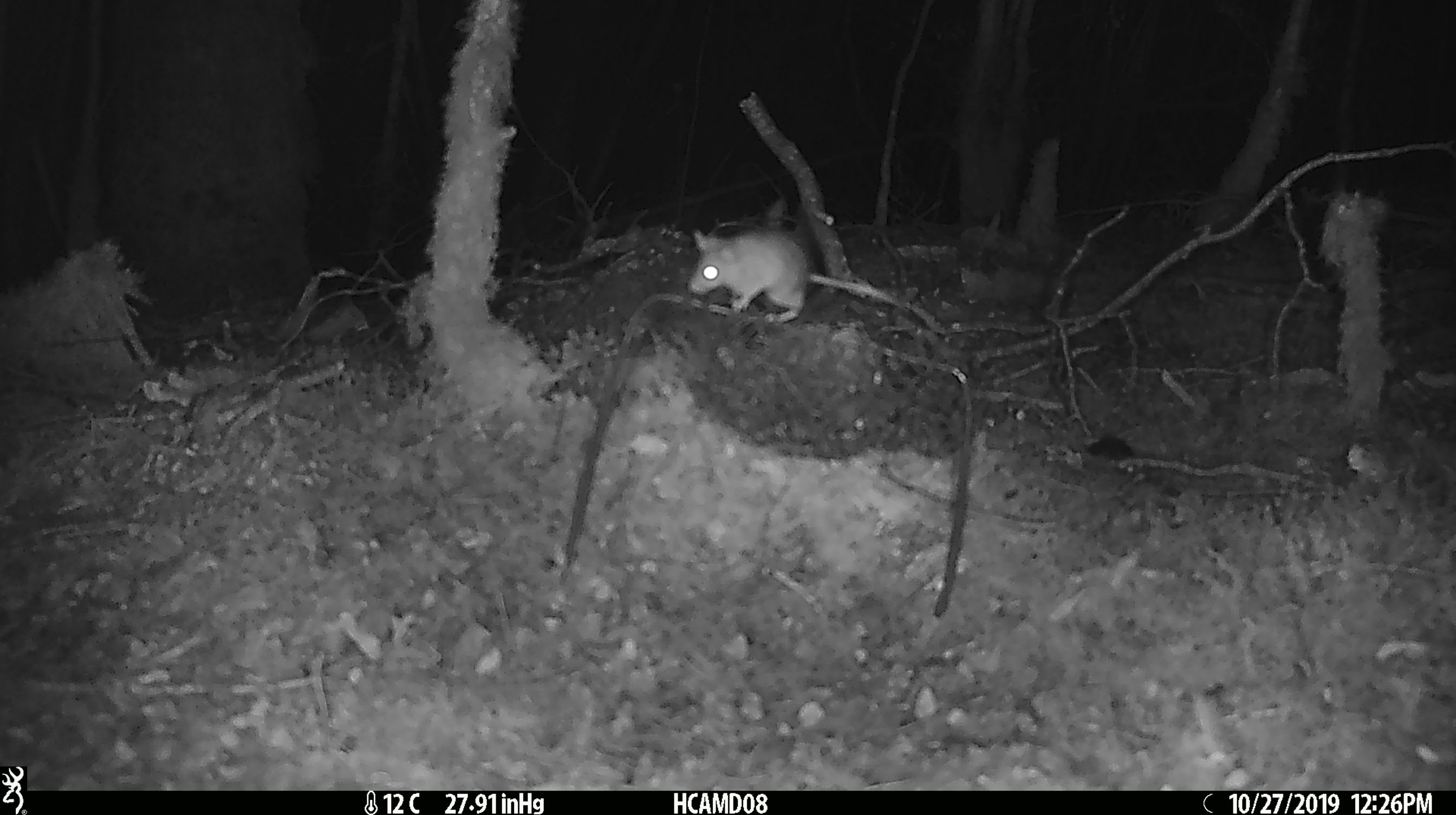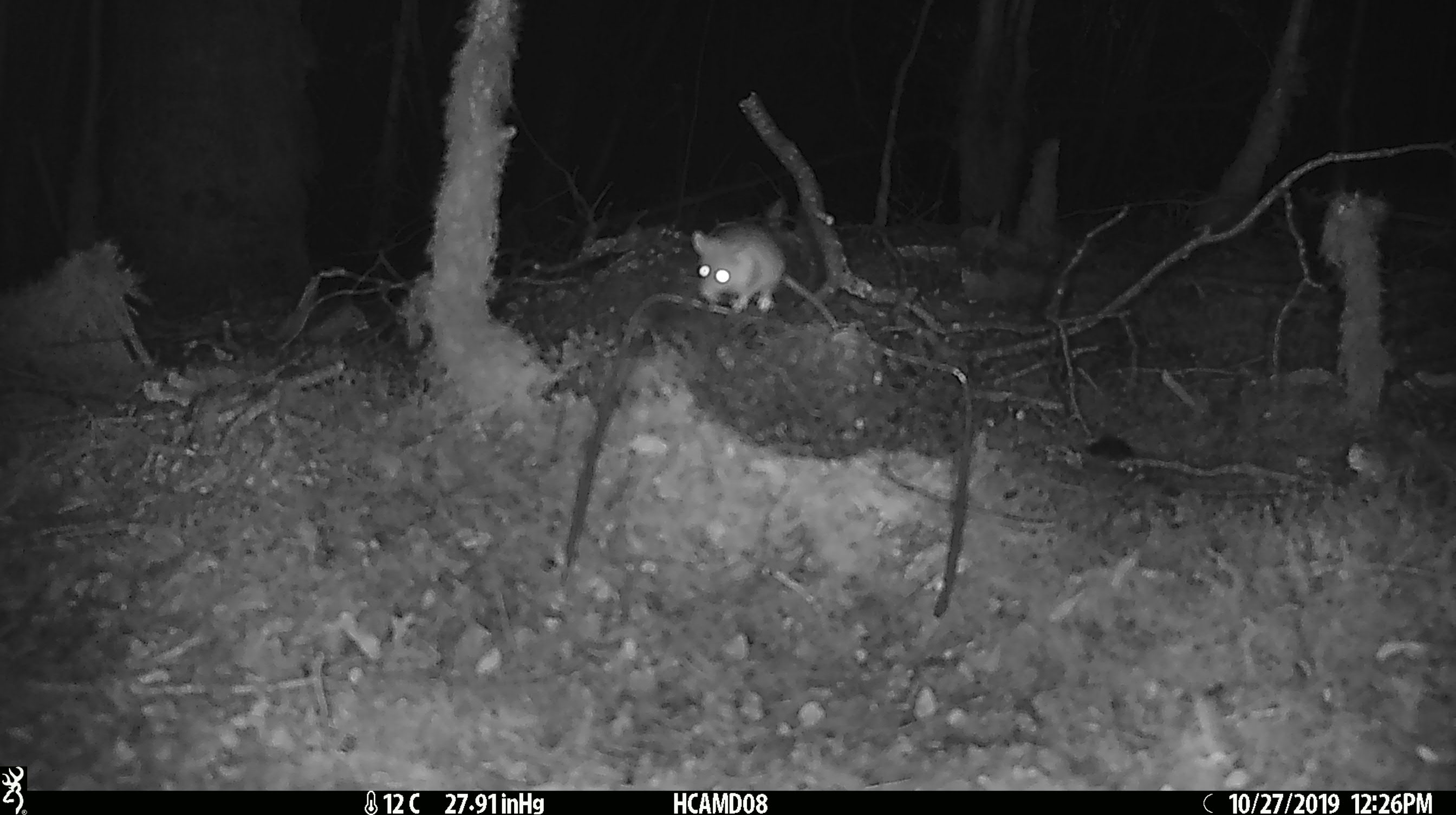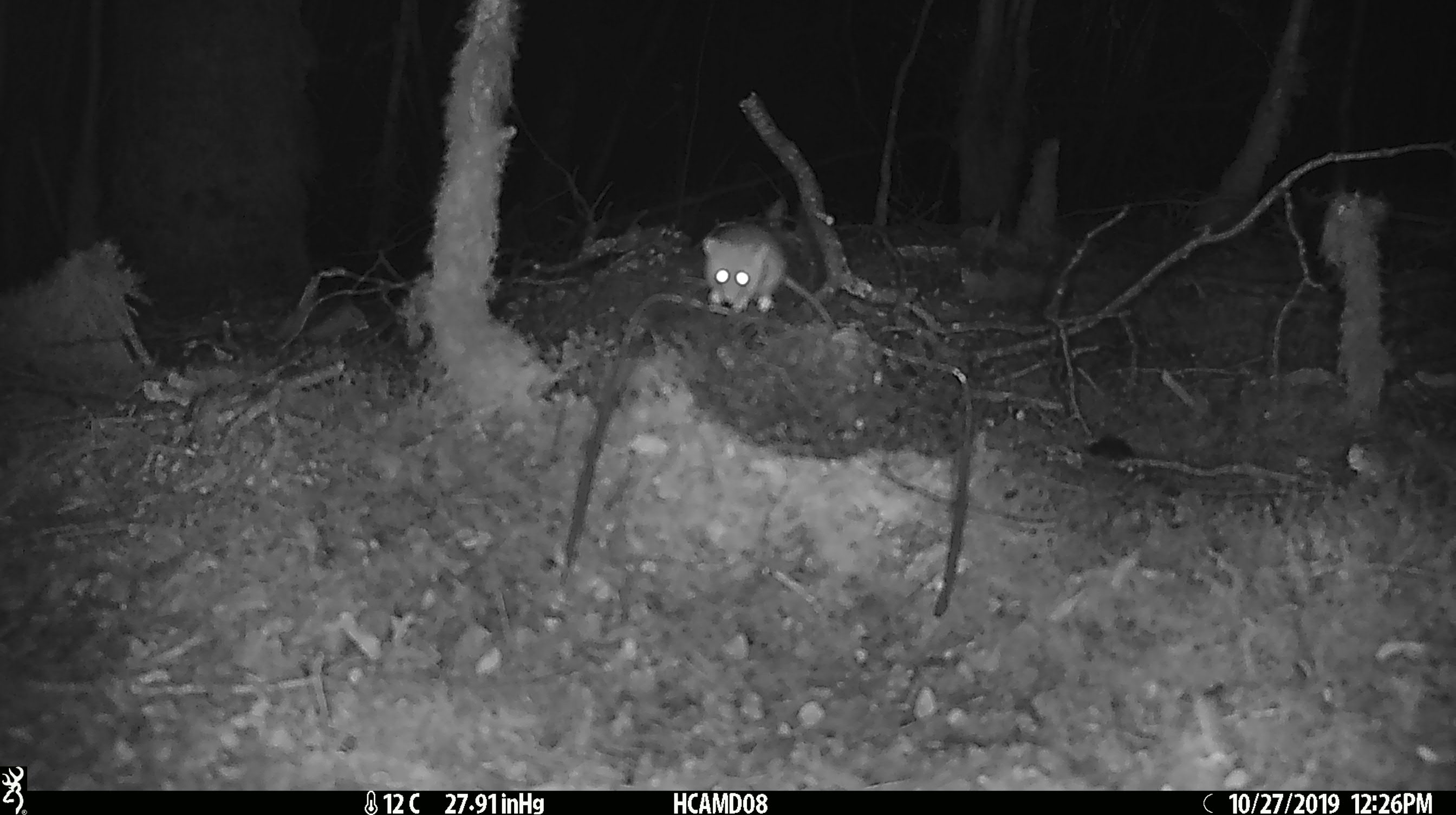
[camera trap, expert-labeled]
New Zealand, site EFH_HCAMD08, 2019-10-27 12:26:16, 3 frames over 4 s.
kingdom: Animalia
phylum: Chordata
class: Mammalia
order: Rodentia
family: Muridae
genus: Mus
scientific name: Mus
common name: mouse